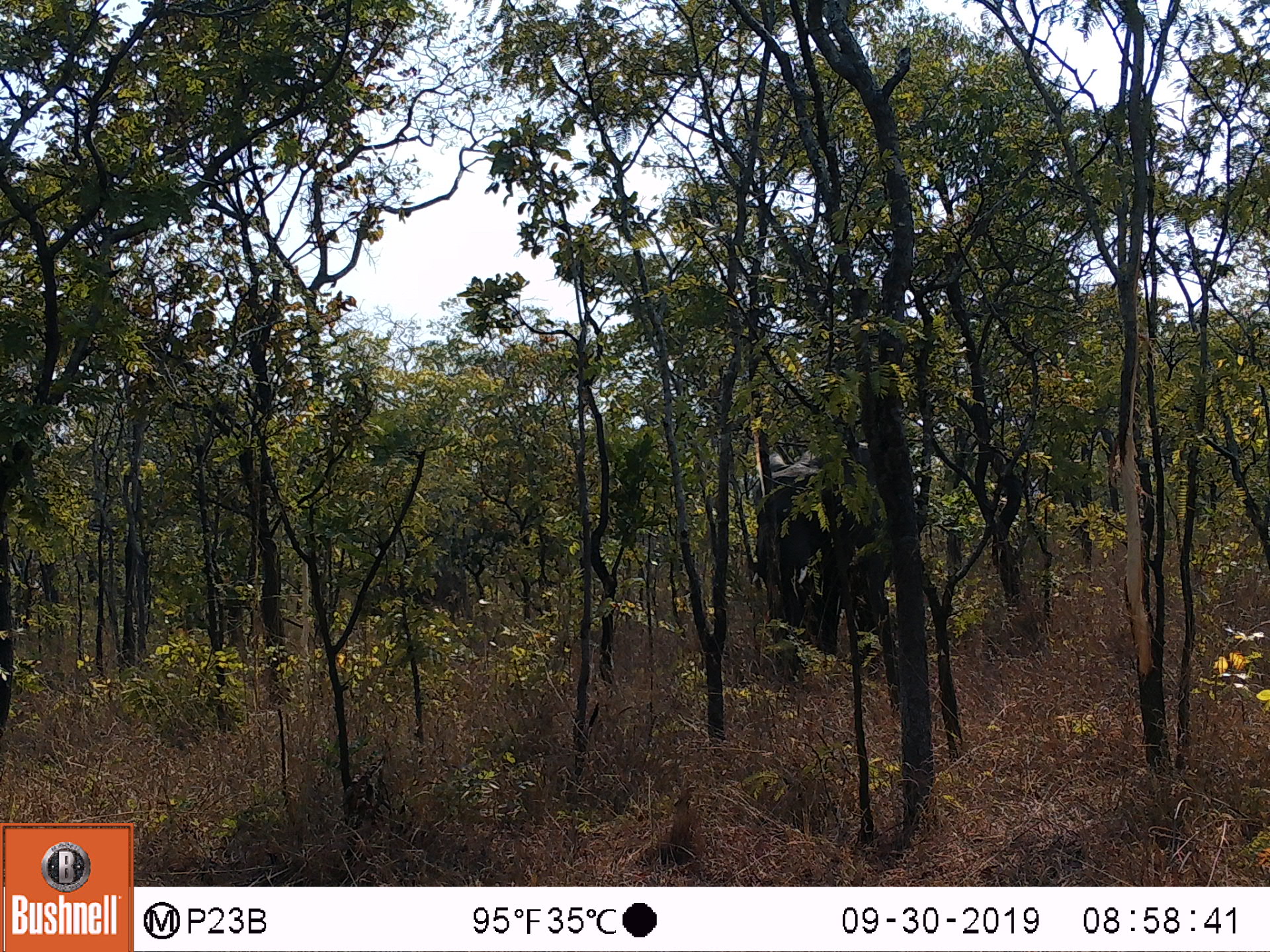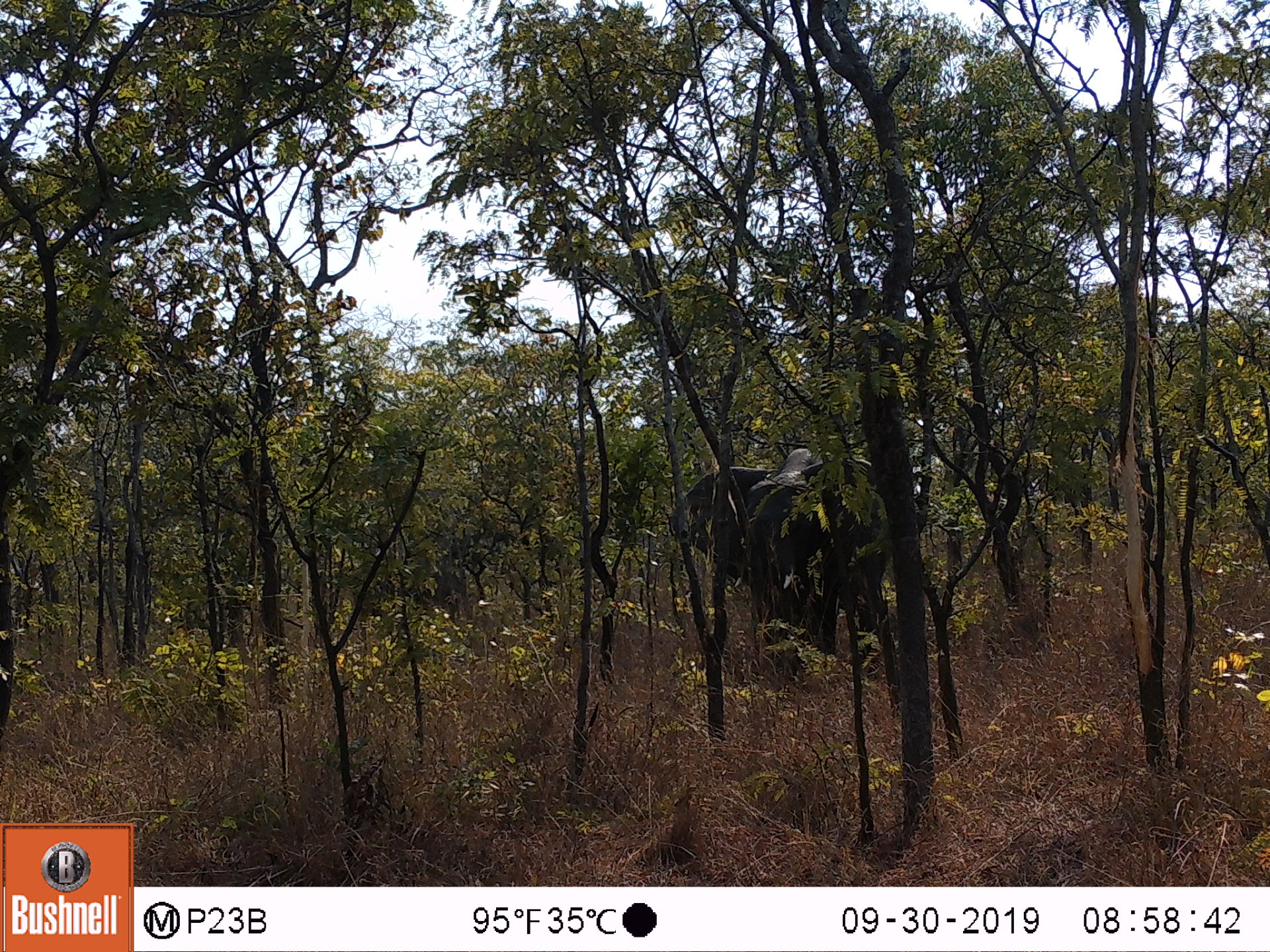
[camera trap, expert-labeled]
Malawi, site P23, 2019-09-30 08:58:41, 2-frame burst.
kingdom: Animalia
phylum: Chordata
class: Mammalia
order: Proboscidea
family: Elephantidae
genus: Loxodonta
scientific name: Loxodonta africana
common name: african savanna elephant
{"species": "african savanna elephant (Loxodonta africana)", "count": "1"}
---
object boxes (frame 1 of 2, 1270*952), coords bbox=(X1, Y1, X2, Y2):
african savanna elephant: bbox=(745, 442, 899, 678)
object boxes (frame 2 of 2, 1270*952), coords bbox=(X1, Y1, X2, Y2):
african savanna elephant: bbox=(669, 447, 885, 673)